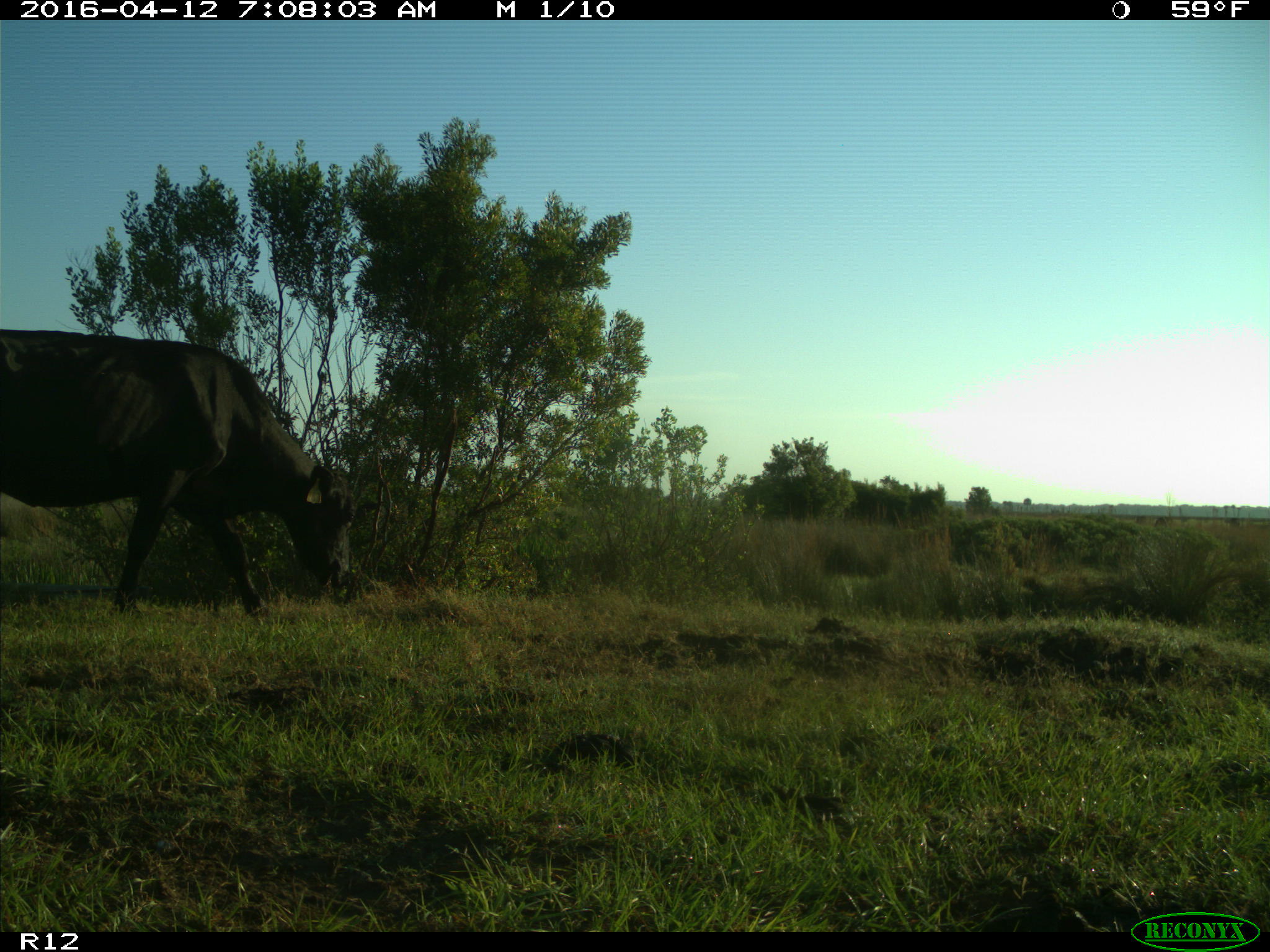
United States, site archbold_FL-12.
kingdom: Animalia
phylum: Chordata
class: Mammalia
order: Artiodactyla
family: Bovidae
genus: Bos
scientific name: Bos taurus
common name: domestic cow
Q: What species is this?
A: Bos taurus (domestic cow).